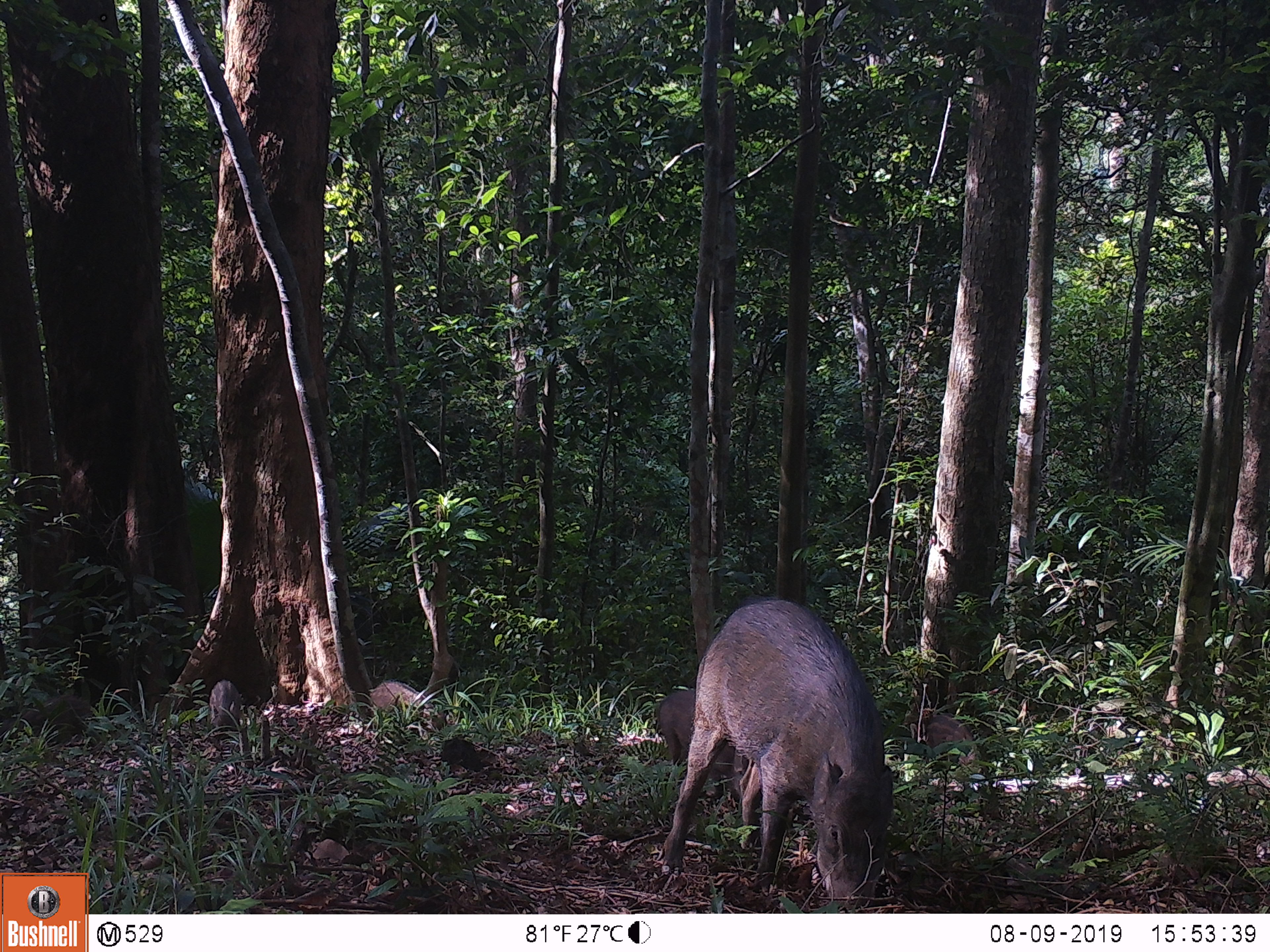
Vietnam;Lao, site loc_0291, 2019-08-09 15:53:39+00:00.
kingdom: Animalia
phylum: Chordata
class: Mammalia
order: Artiodactyla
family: Suidae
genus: Sus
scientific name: Sus scrofa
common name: eurasian wild pig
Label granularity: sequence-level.